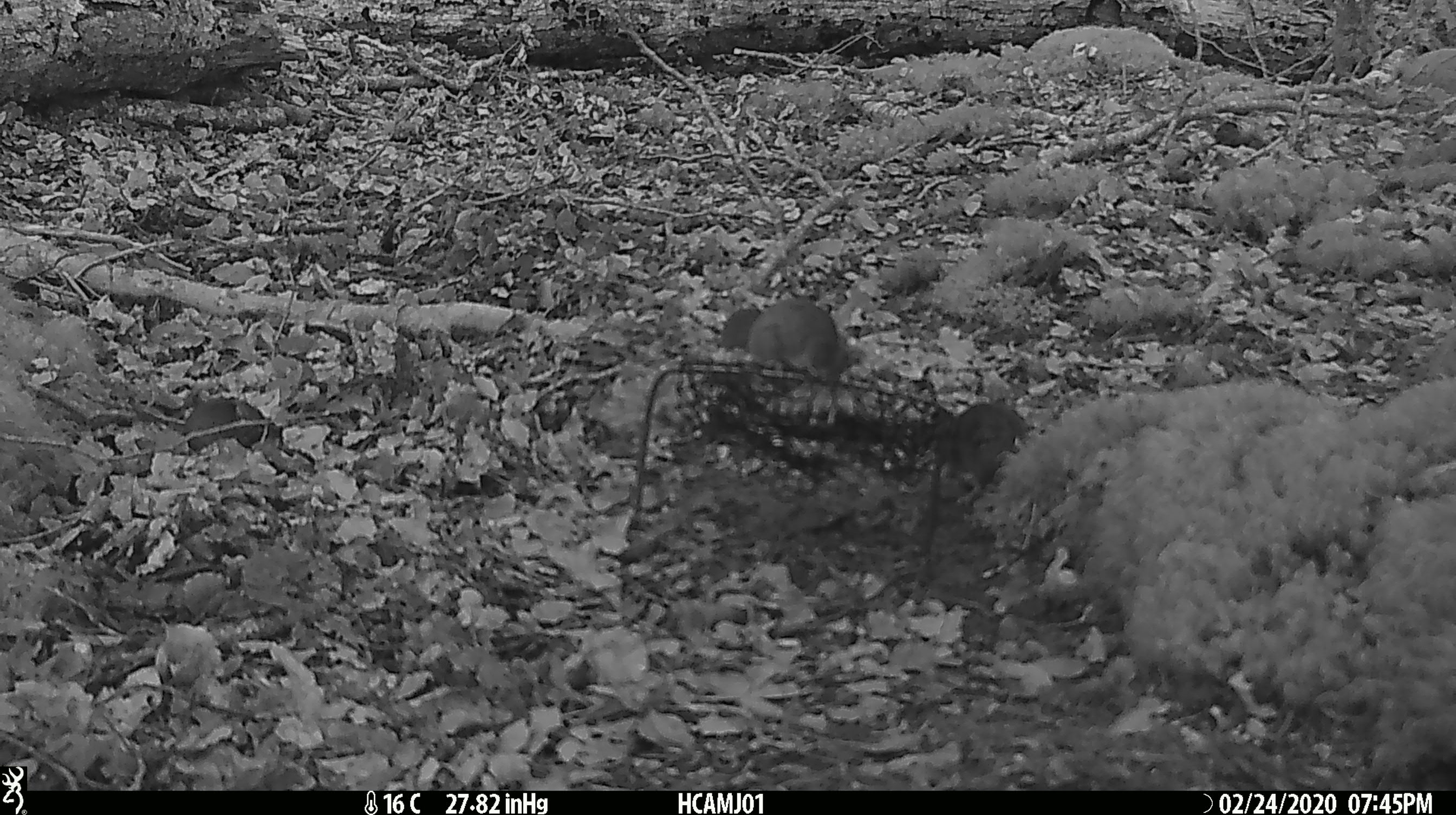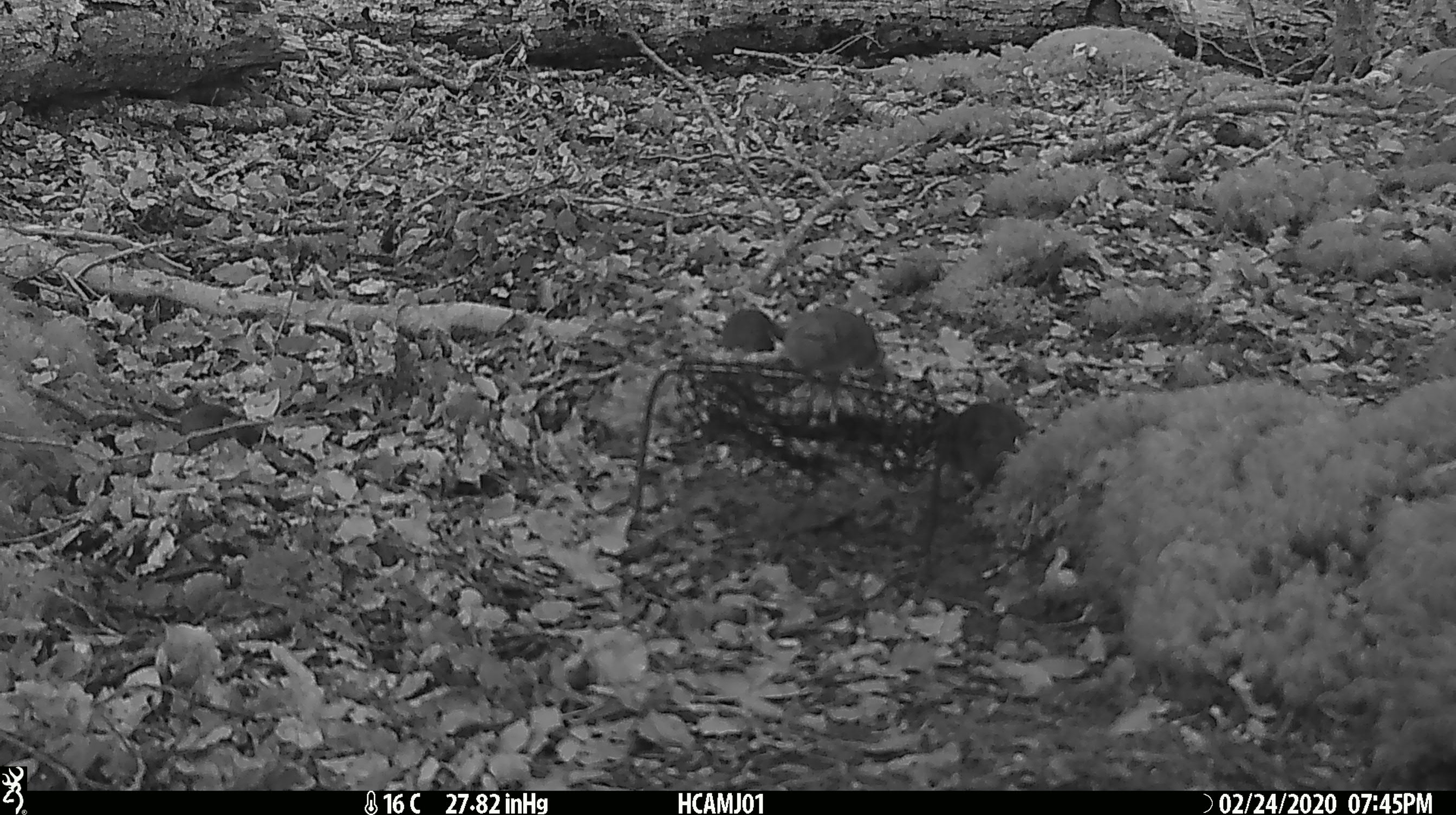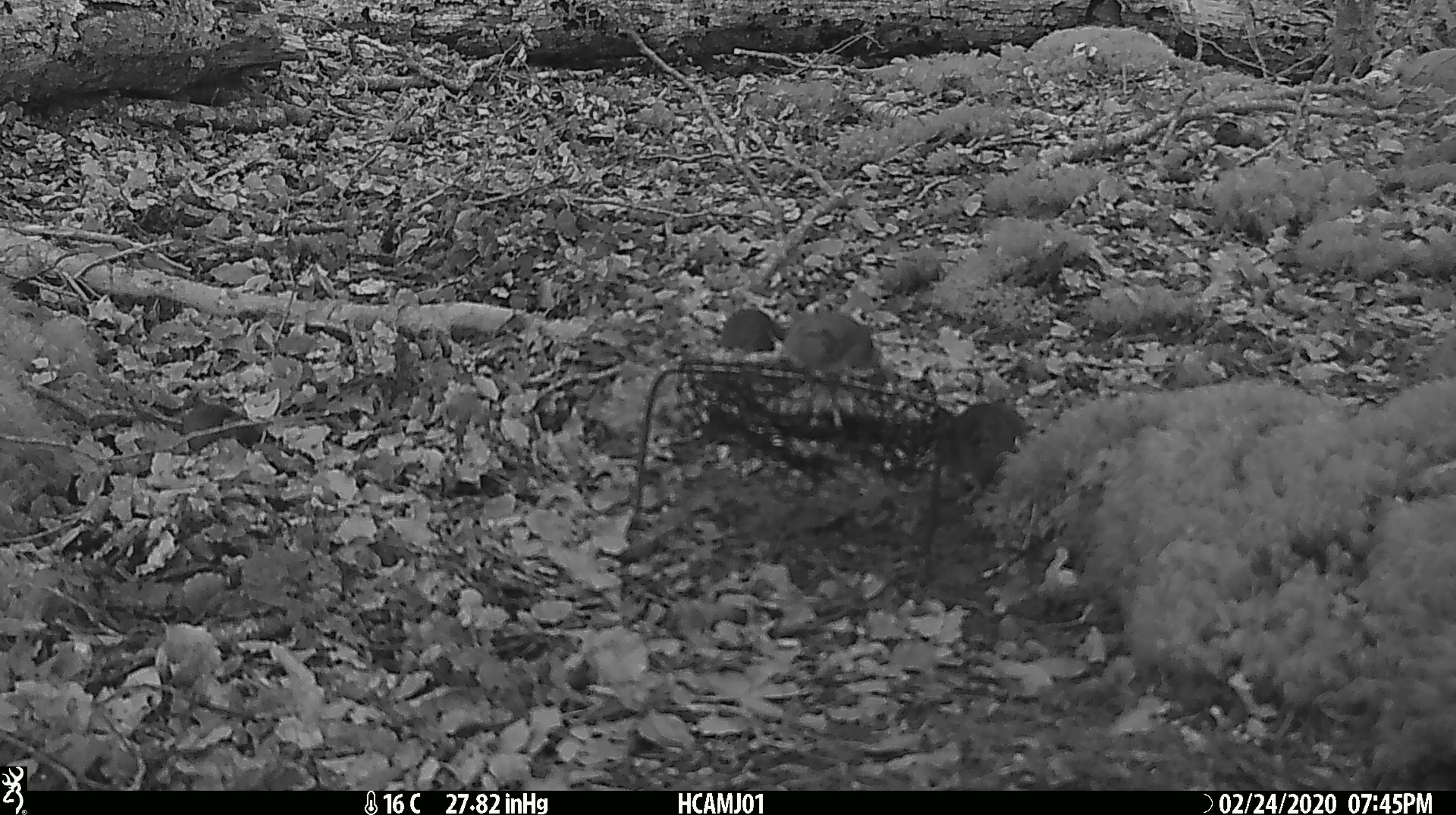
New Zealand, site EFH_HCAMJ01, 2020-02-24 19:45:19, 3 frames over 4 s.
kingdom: Animalia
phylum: Chordata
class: Mammalia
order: Rodentia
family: Muridae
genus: Mus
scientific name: Mus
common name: mouse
Mouse (Mus).